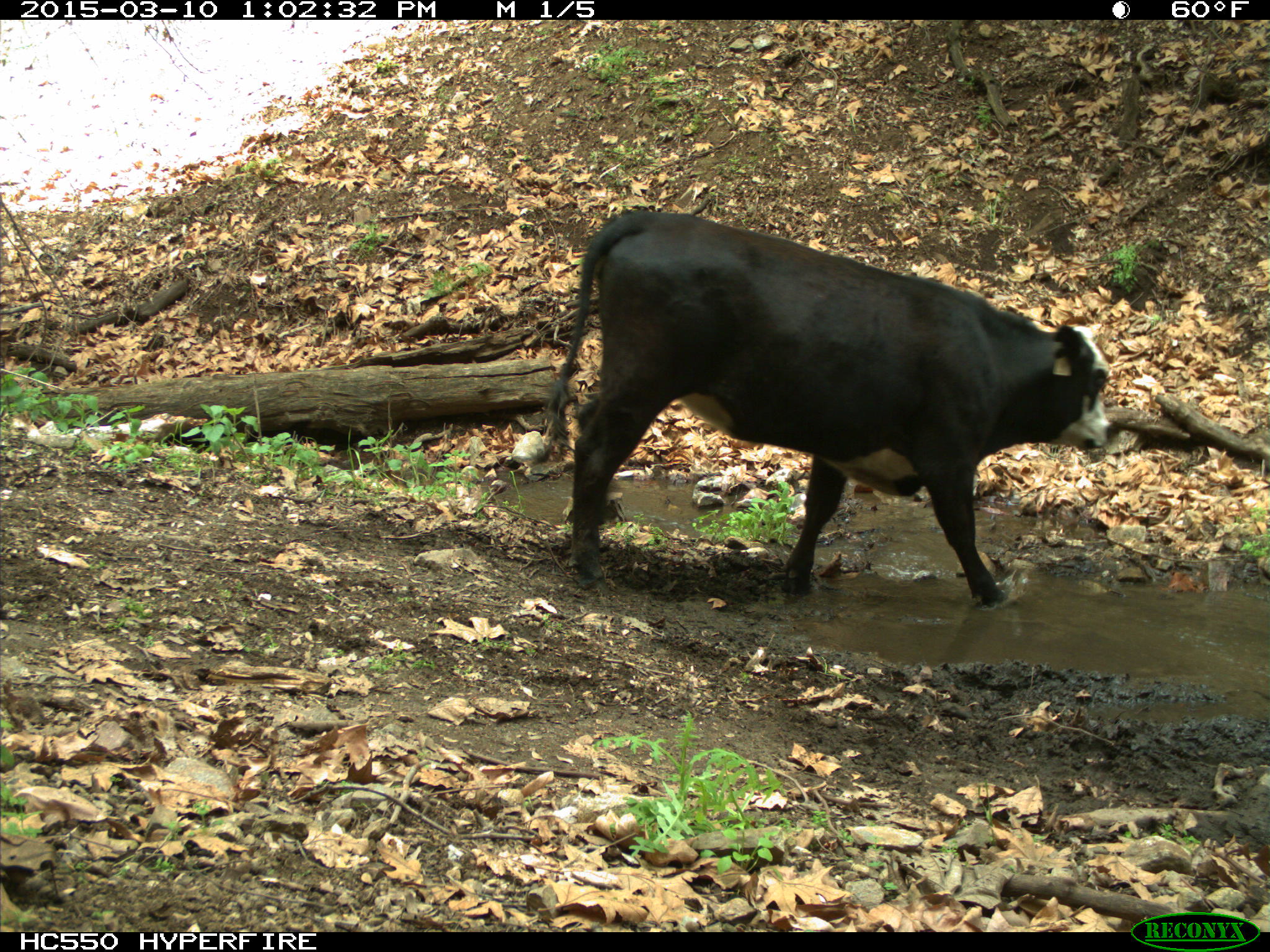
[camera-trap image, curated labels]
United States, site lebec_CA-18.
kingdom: Animalia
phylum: Chordata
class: Mammalia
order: Artiodactyla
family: Bovidae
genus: Bos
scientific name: Bos taurus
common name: domestic cow